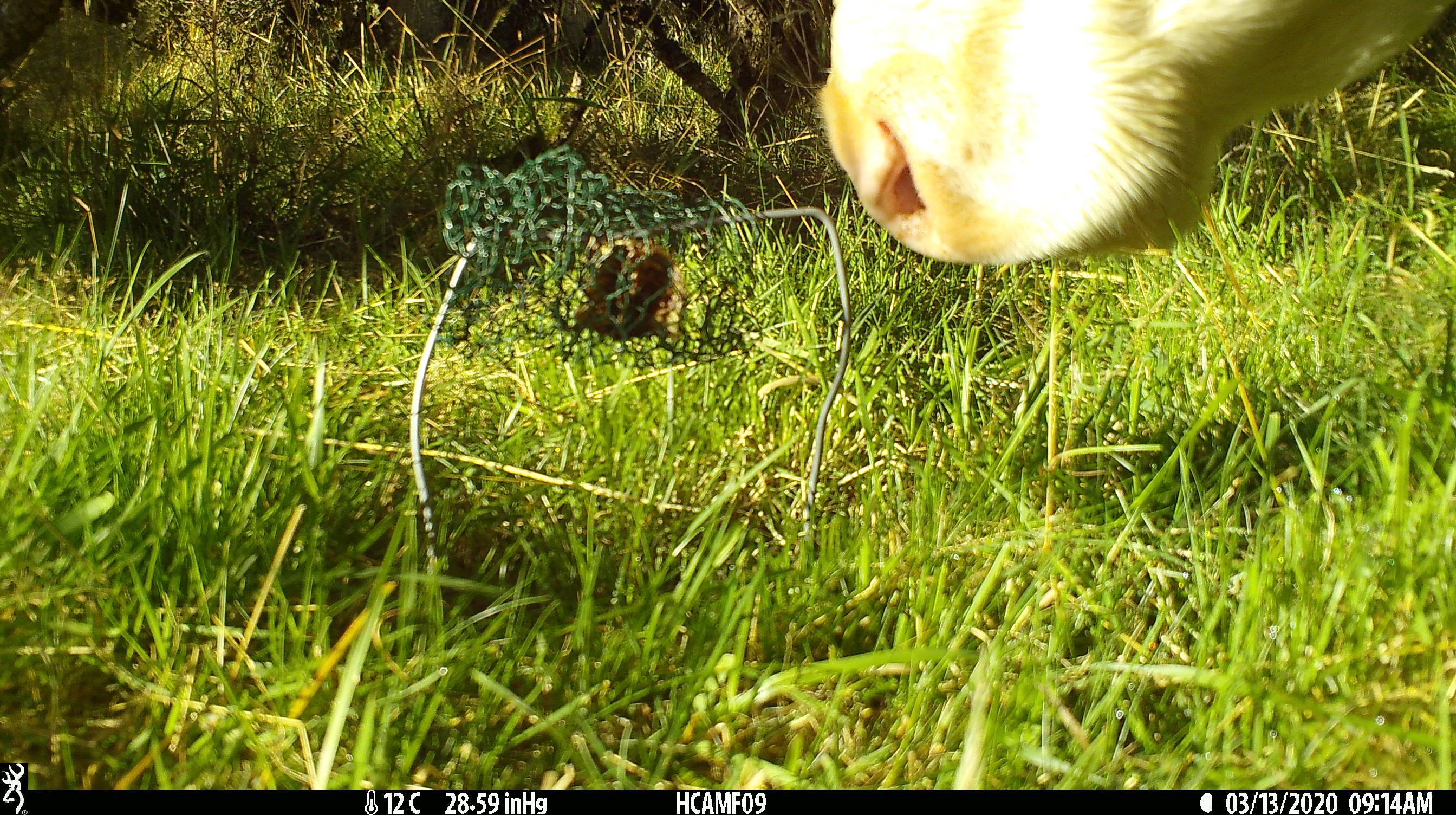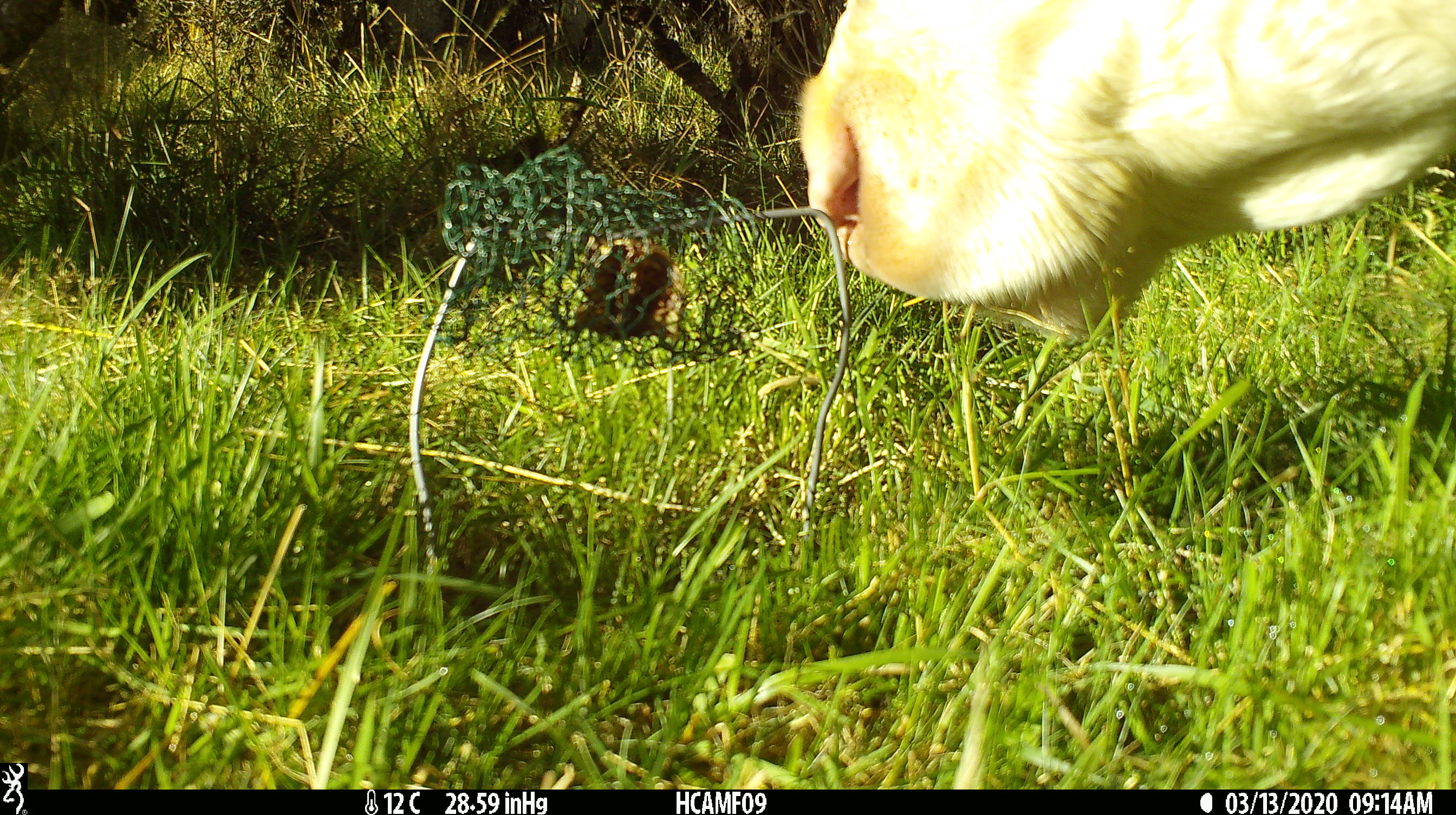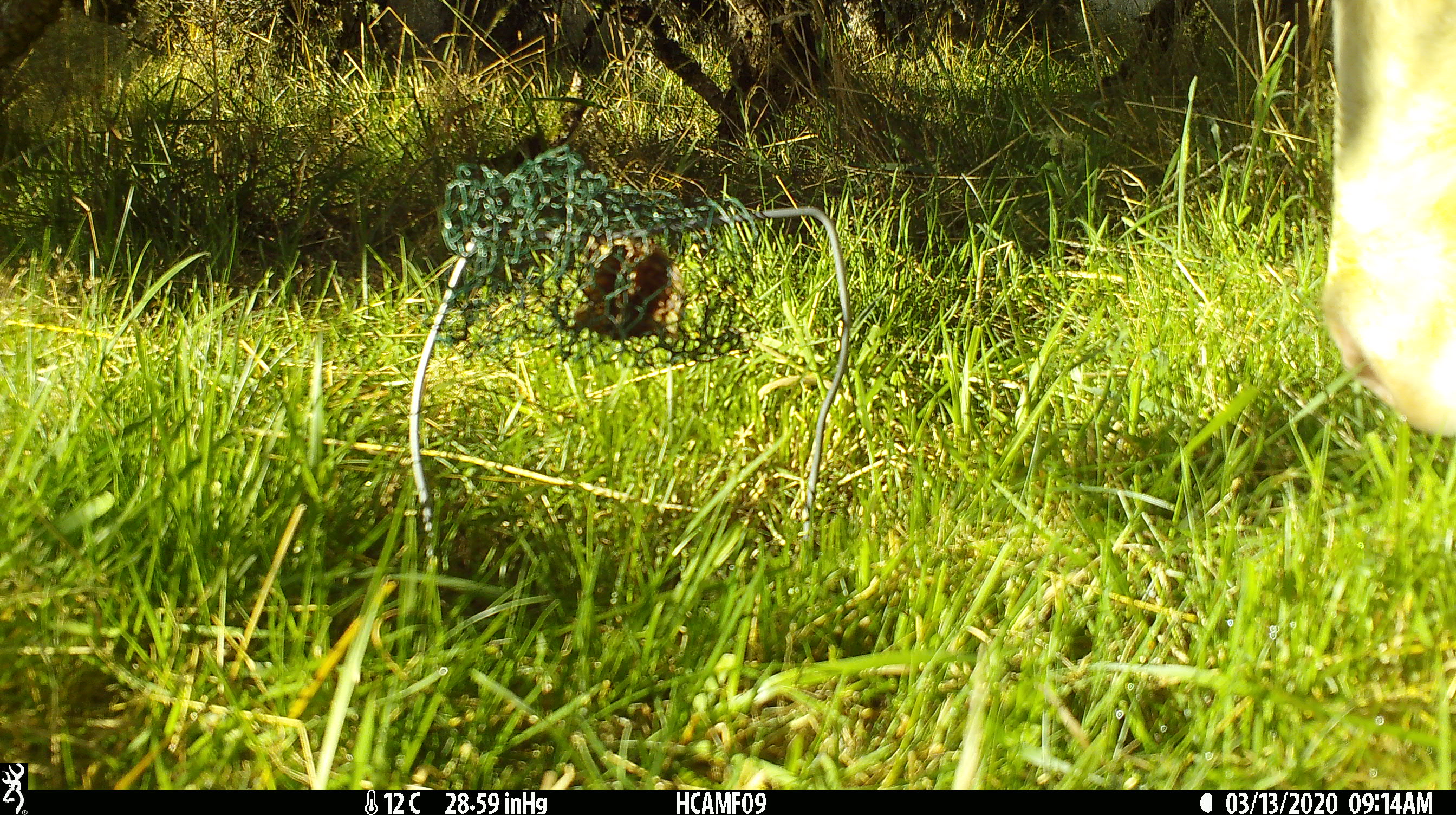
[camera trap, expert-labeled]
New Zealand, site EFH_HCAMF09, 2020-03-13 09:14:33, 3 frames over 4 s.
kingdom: Animalia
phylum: Chordata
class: Mammalia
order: Artiodactyla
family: Bovidae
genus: Bos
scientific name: Bos taurus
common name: domestic cow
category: cow